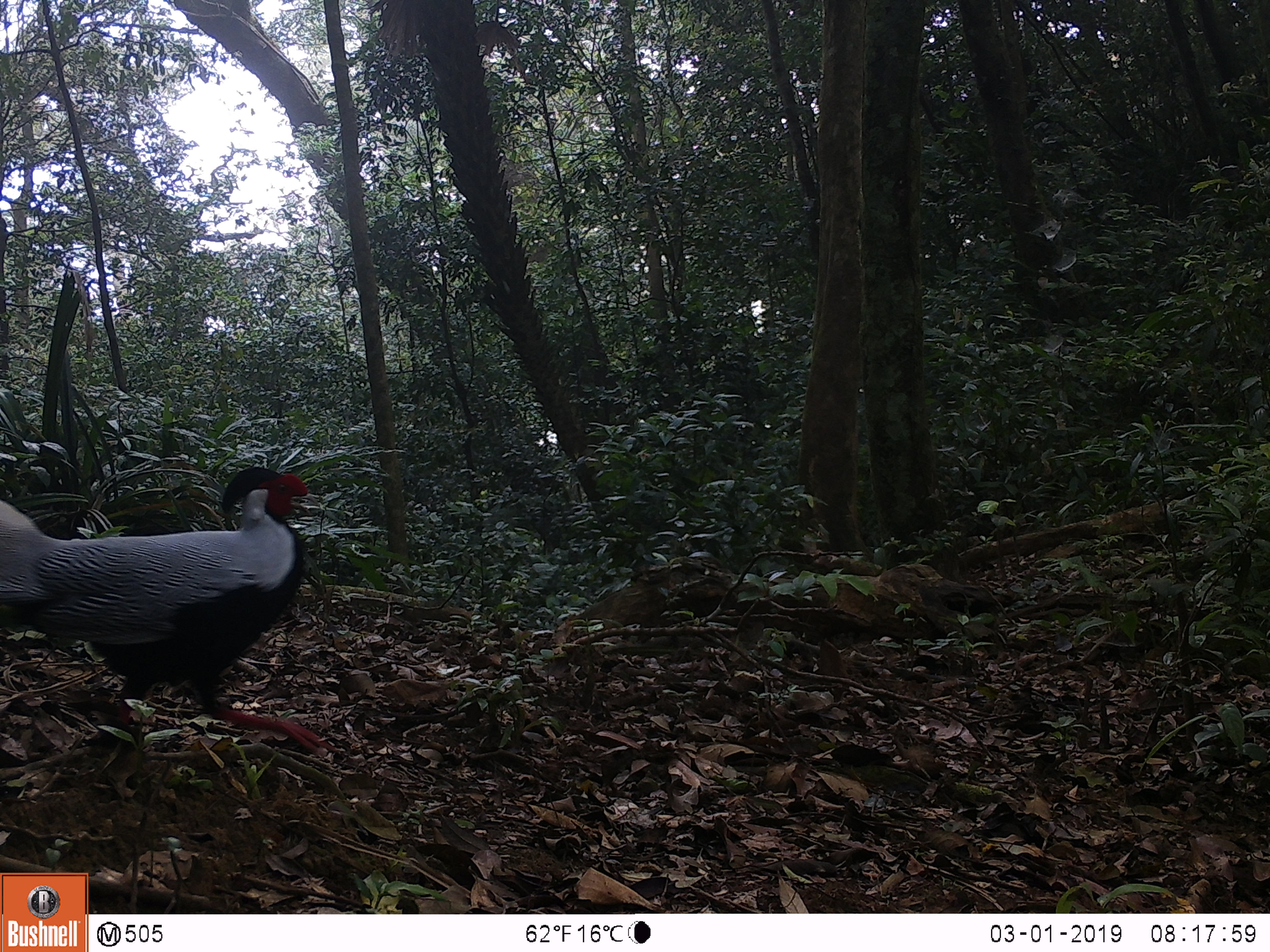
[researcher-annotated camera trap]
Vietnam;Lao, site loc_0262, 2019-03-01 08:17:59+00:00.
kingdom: Animalia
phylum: Chordata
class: Aves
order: Galliformes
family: Phasianidae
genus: Lophura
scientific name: Lophura nycthemera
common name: silver pheasant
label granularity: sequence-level